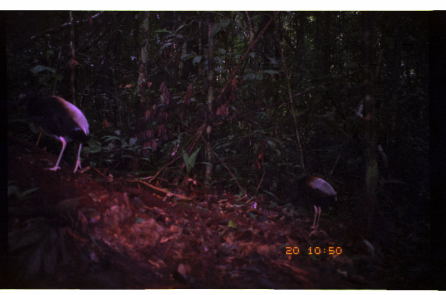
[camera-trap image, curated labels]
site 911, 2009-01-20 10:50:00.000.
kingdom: Animalia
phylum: Chordata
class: Aves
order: Gruiformes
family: Psophiidae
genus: Psophia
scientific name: Psophia crepitans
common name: gray-winged trumpeter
Psophia crepitans (gray-winged trumpeter).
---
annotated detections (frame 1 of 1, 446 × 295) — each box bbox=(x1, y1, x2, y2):
psophia crepitans: bbox=(17, 87, 90, 173); bbox=(292, 164, 338, 237)